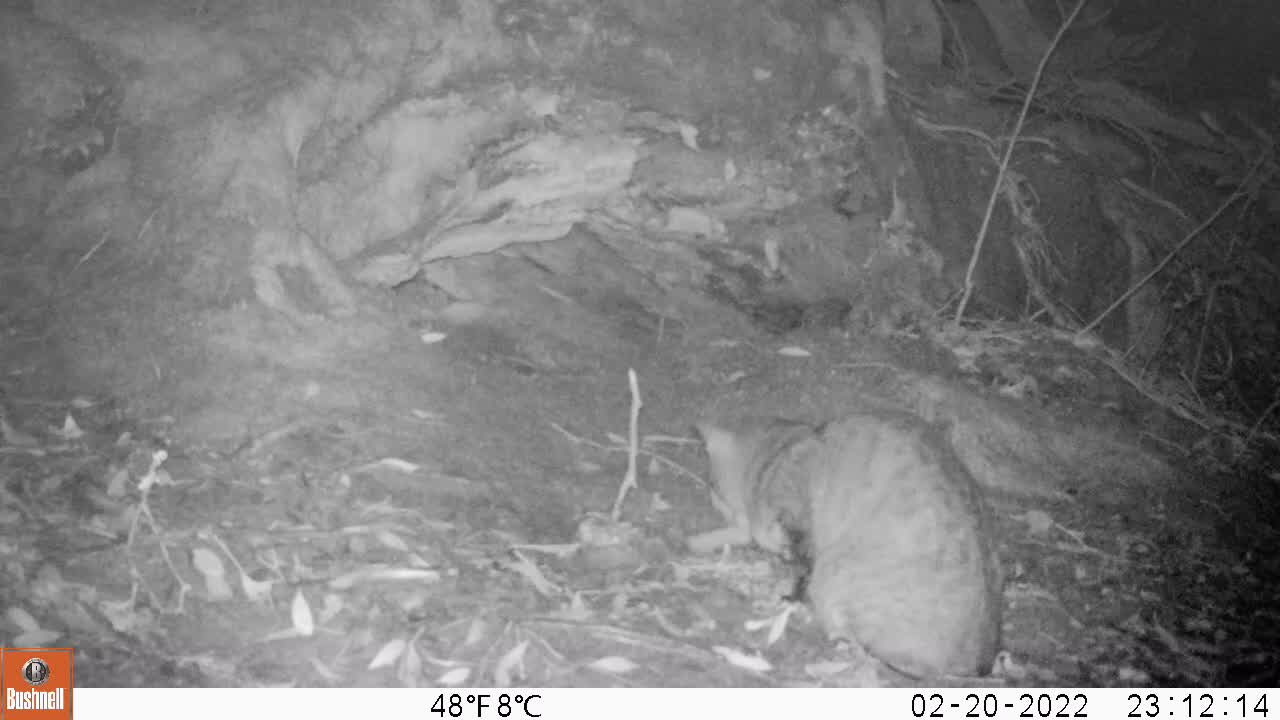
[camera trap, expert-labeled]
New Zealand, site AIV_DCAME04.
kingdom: Animalia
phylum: Chordata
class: Mammalia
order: Carnivora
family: Felidae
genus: Felis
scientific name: Felis catus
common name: domestic cat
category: cat